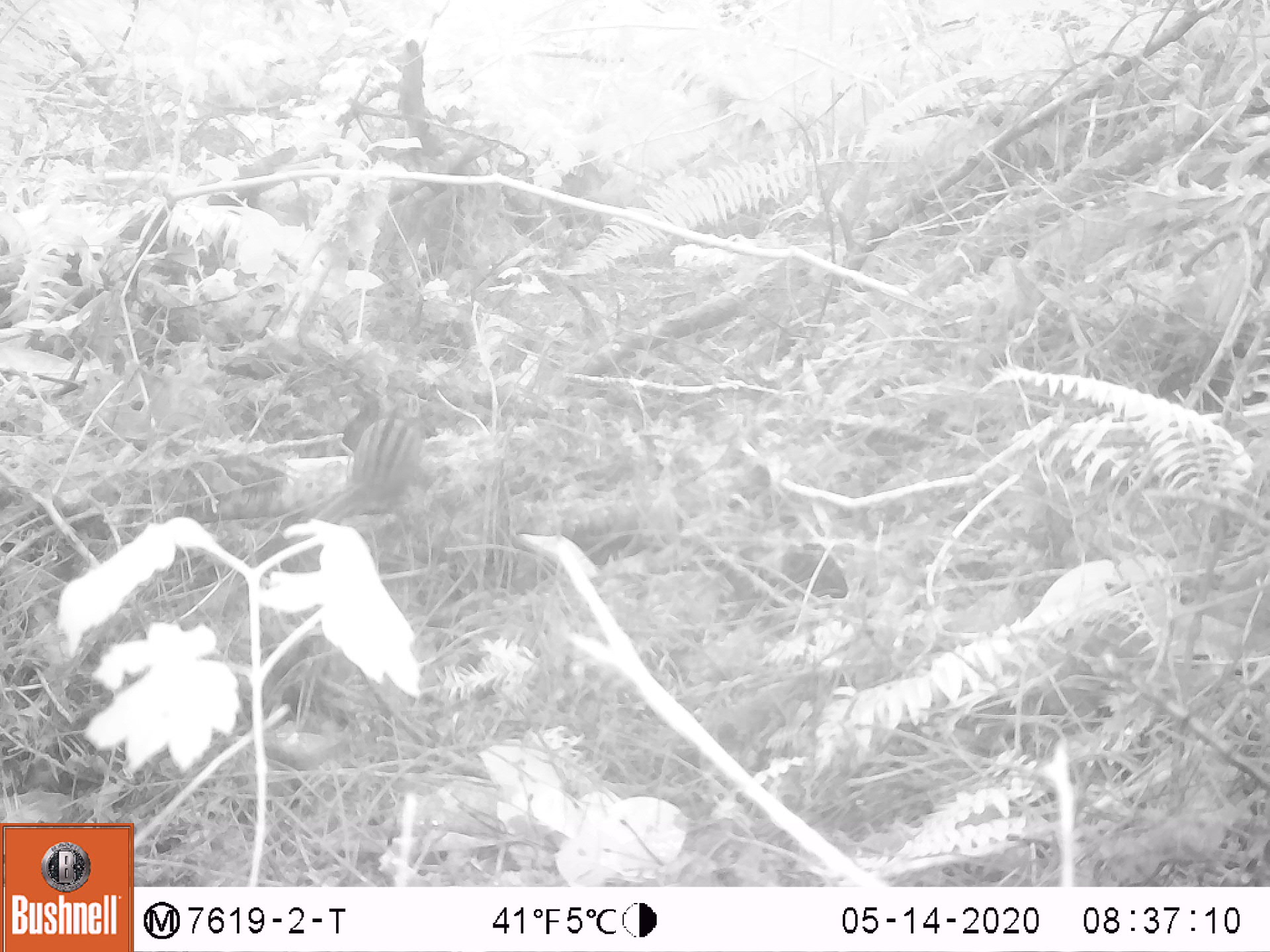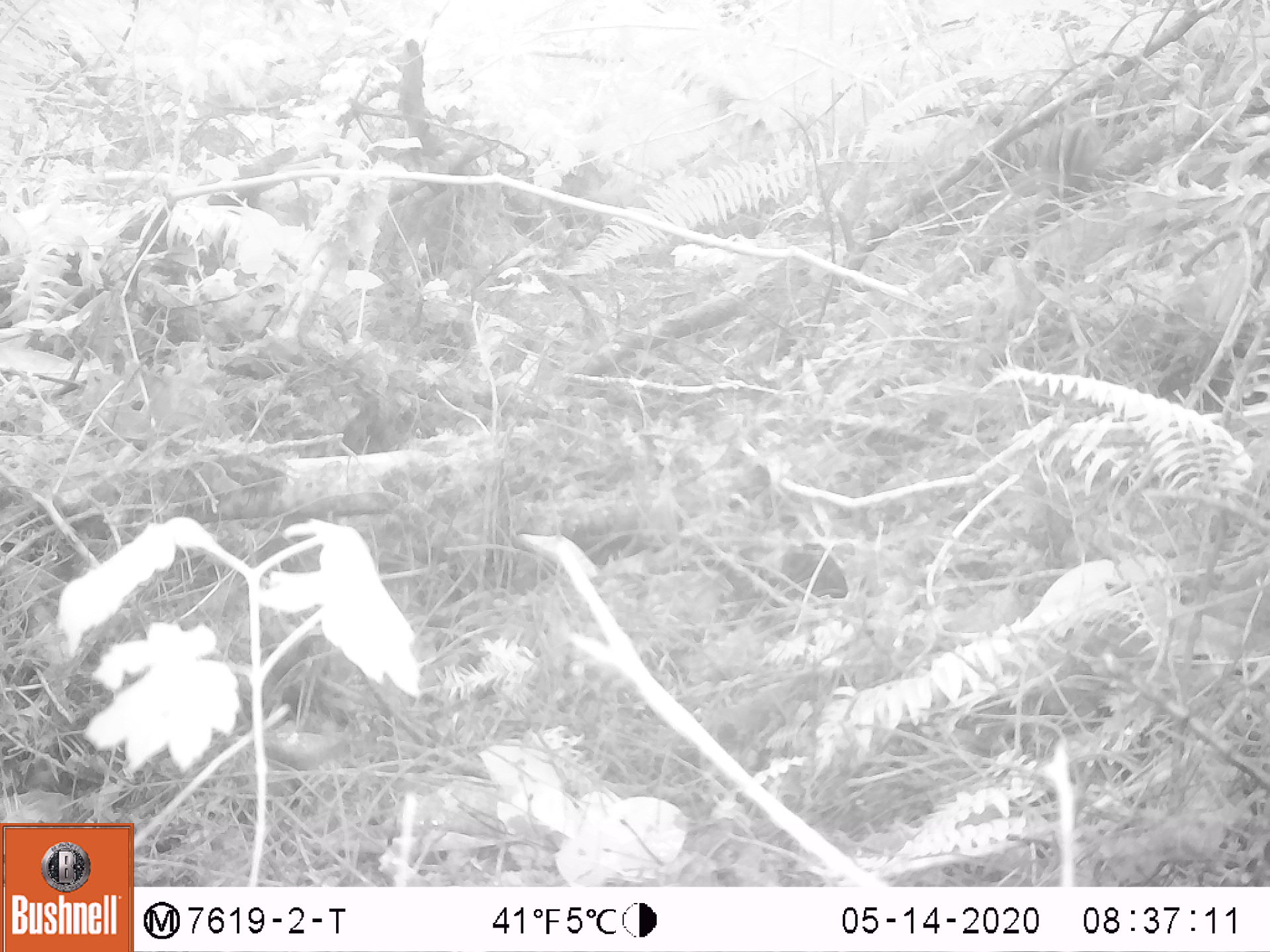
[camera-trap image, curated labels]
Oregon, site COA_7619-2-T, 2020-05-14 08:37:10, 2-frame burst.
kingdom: Animalia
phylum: Chordata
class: Mammalia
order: Rodentia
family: Sciuridae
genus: Neotamias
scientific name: Neotamias townsendii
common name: townsend's chipmunk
Townsend's chipmunk (Neotamias townsendii).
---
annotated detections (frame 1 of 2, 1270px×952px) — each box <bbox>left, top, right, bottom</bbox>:
townsend's chipmunk: <bbox>308, 384, 430, 524</bbox>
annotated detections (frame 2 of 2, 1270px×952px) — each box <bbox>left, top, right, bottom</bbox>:
townsend's chipmunk: <bbox>1001, 101, 1103, 198</bbox>